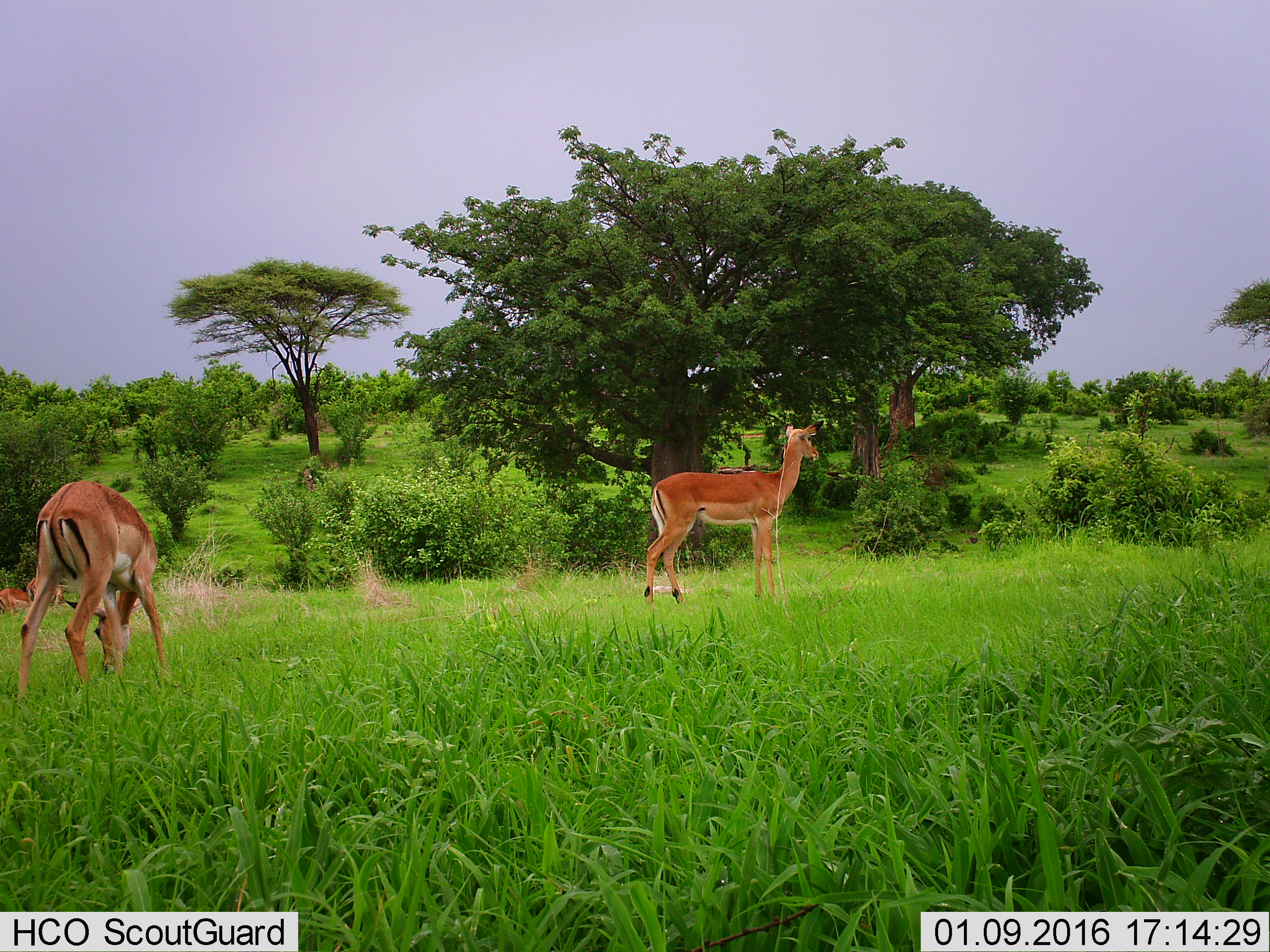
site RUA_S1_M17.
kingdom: Animalia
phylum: Chordata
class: Mammalia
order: Artiodactyla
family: Bovidae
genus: Aepyceros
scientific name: Aepyceros melampus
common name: impala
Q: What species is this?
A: Impala (Aepyceros melampus).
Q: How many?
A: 4.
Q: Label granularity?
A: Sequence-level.